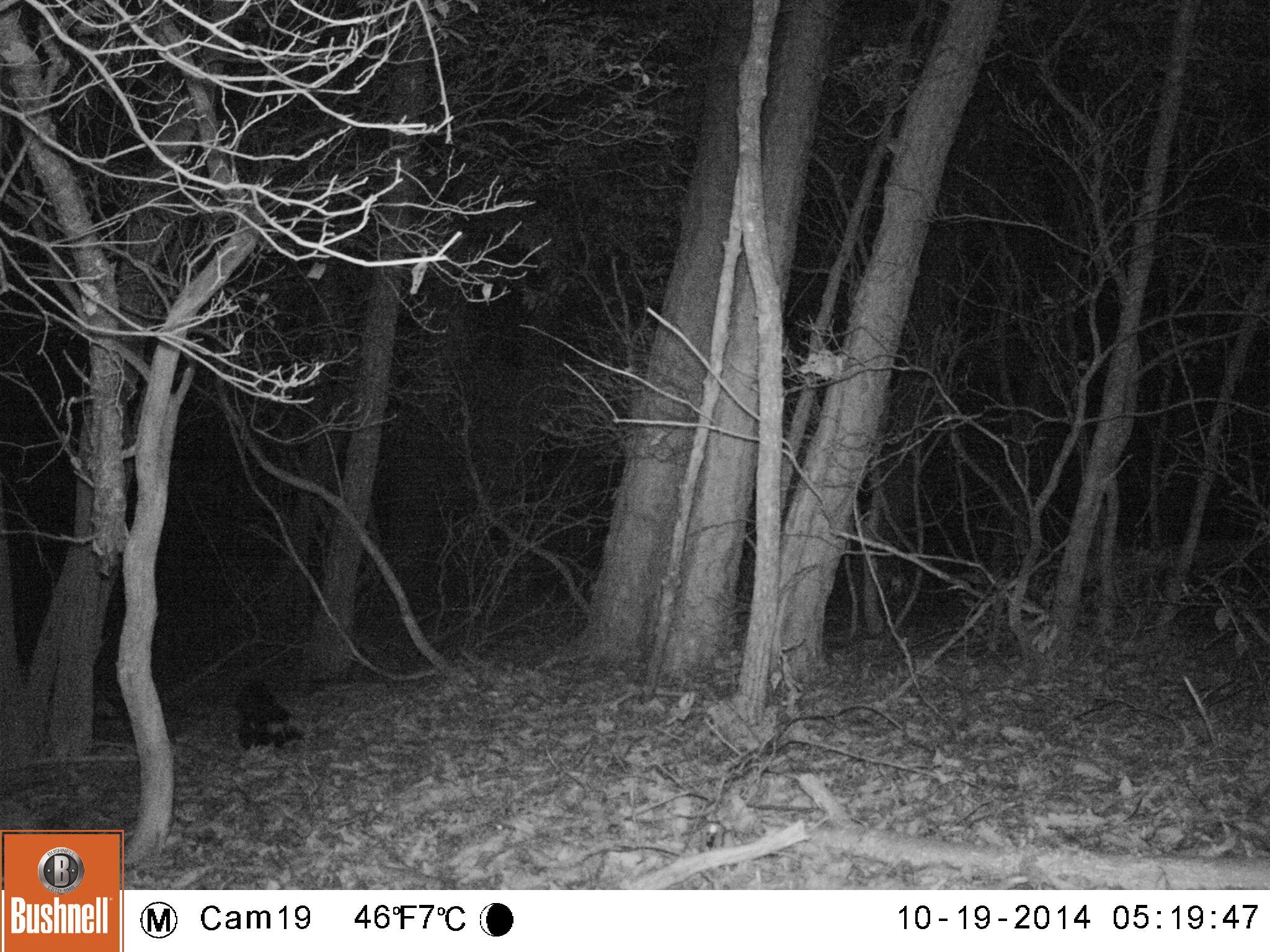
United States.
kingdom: Animalia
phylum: Chordata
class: Mammalia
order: Carnivora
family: Mephitidae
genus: Mephitis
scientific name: Mephitis mephitis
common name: striped skunk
Striped Skunk (Mephitis mephitis).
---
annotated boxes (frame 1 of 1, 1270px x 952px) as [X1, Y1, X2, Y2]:
Striped Skunk: [224, 677, 311, 757]